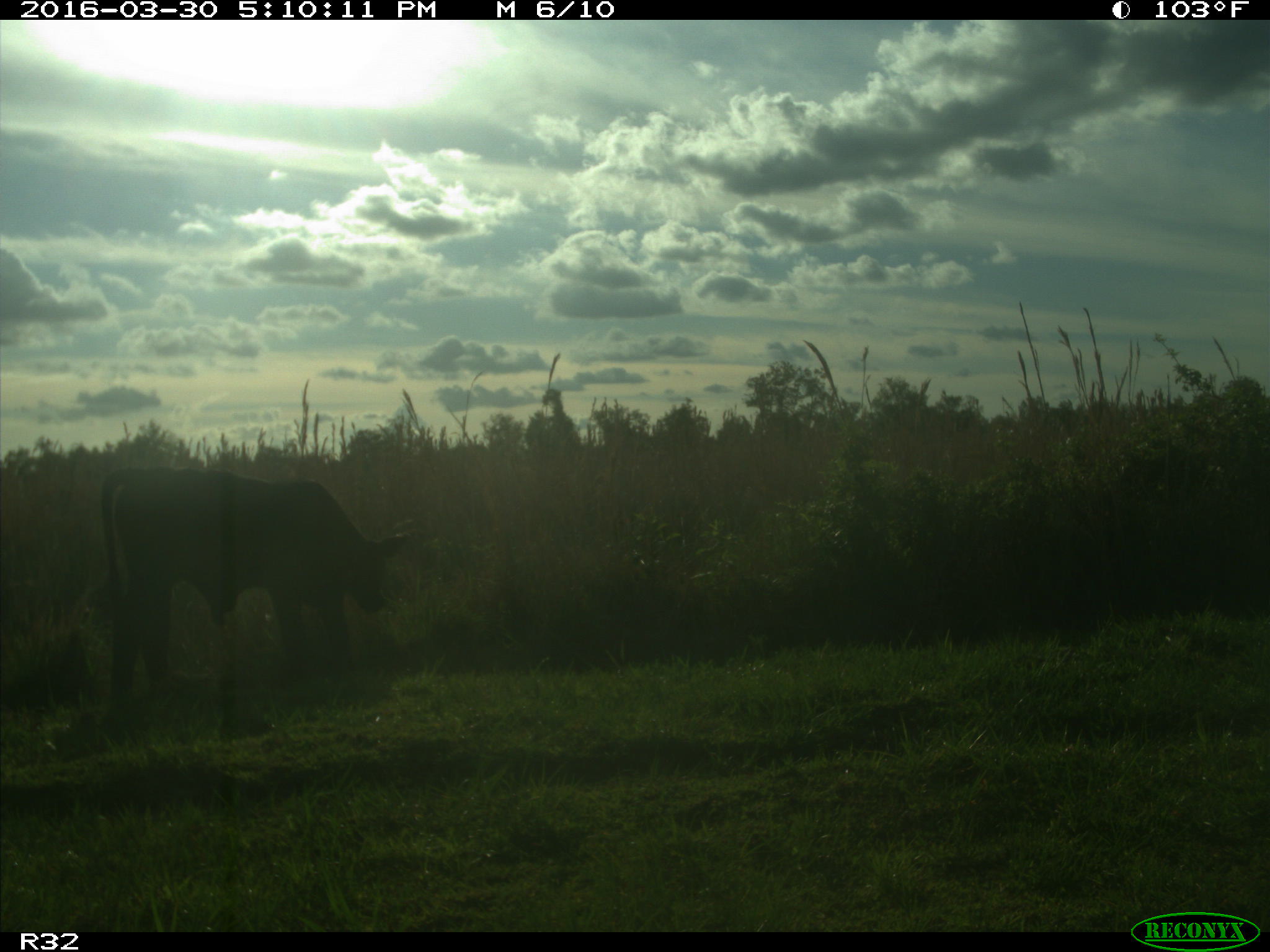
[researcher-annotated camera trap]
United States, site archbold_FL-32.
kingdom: Animalia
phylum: Chordata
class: Mammalia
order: Artiodactyla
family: Bovidae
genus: Bos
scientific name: Bos taurus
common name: domestic cow